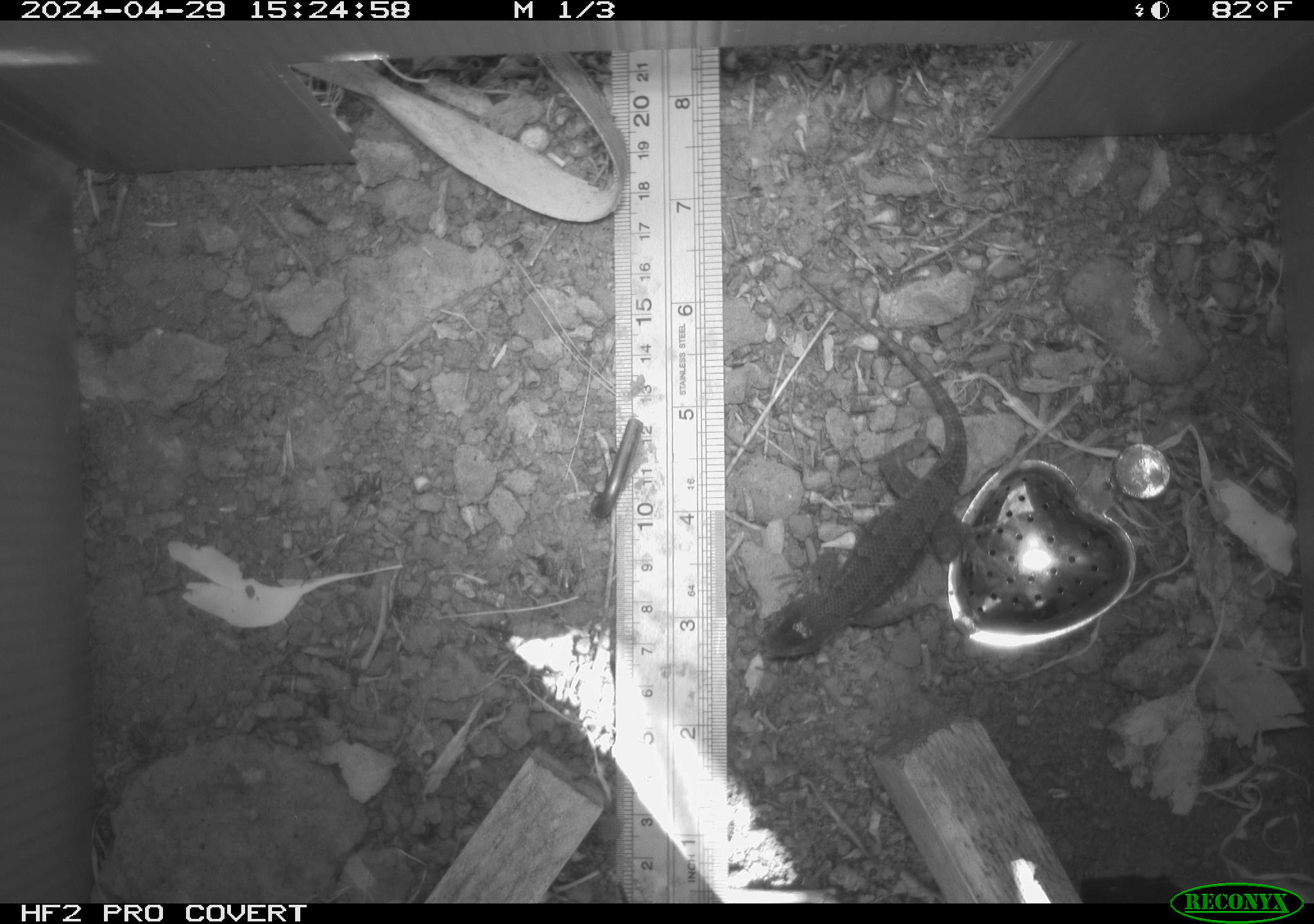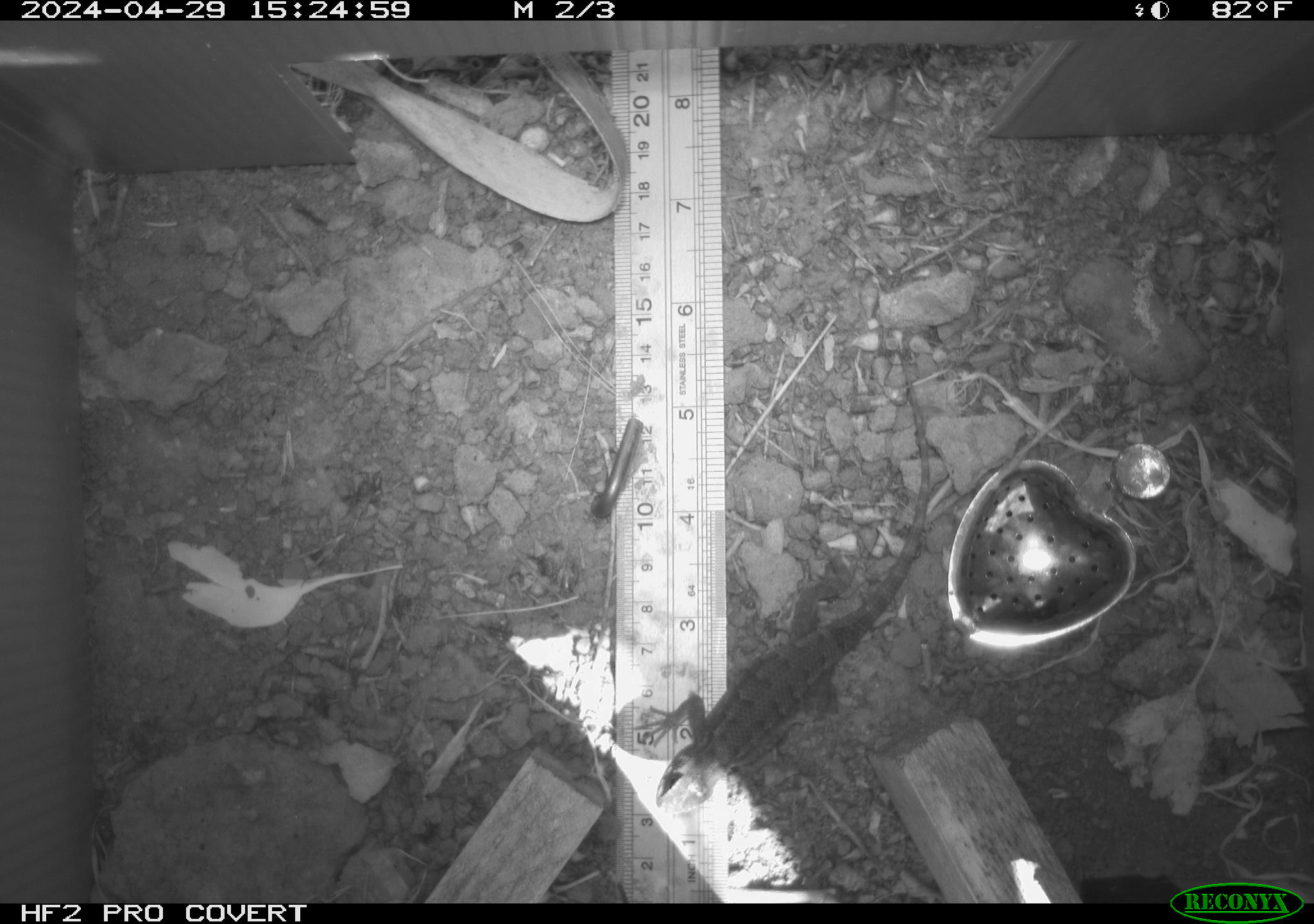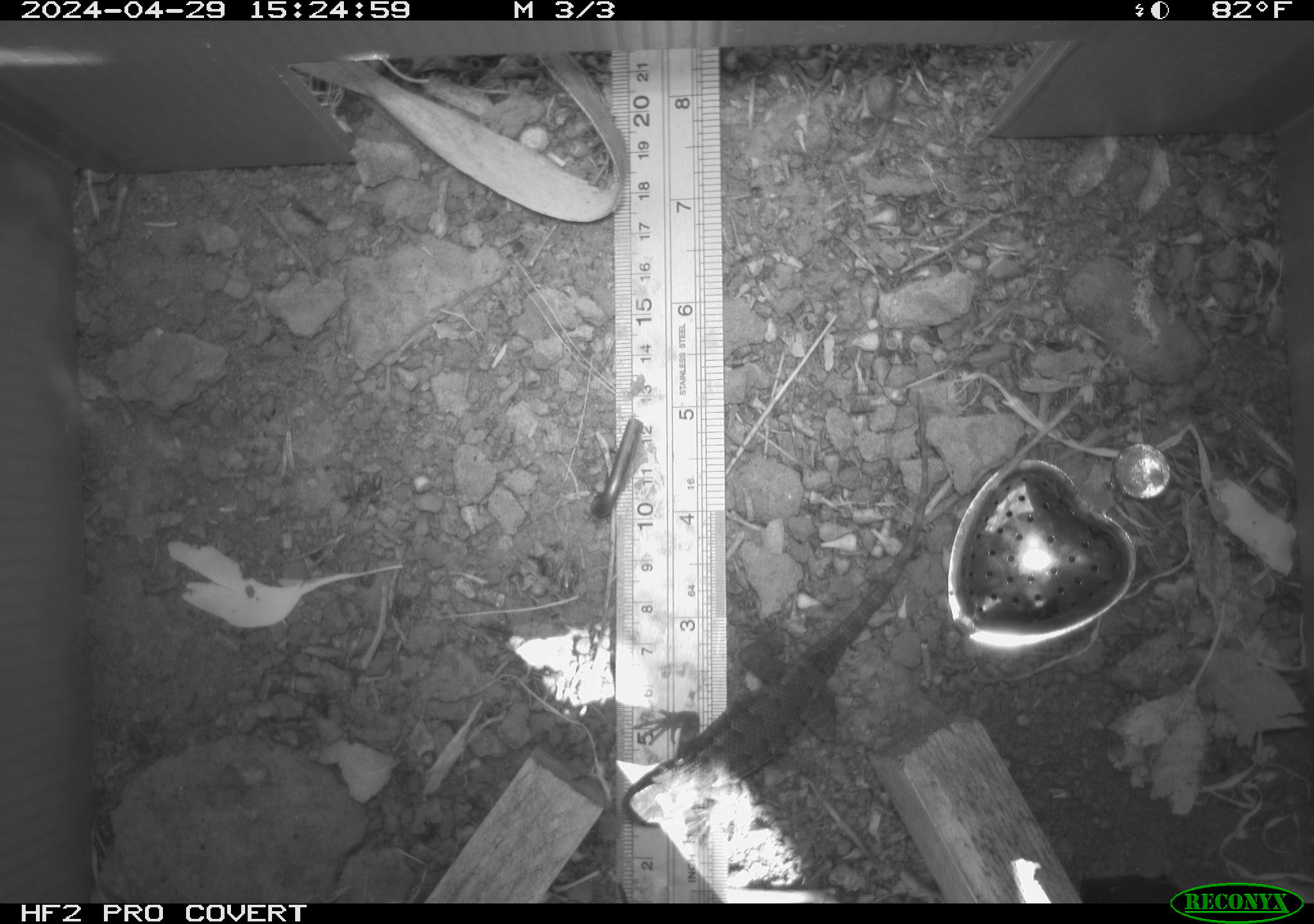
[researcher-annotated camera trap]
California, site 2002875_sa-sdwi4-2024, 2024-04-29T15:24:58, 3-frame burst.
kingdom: Animalia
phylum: Chordata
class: Reptilia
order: Squamata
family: Phrynosomatidae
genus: Sceloporus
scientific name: Sceloporus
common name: spiny lizards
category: sceloporus species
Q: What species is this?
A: Sceloporus species (spiny lizards) (Sceloporus).